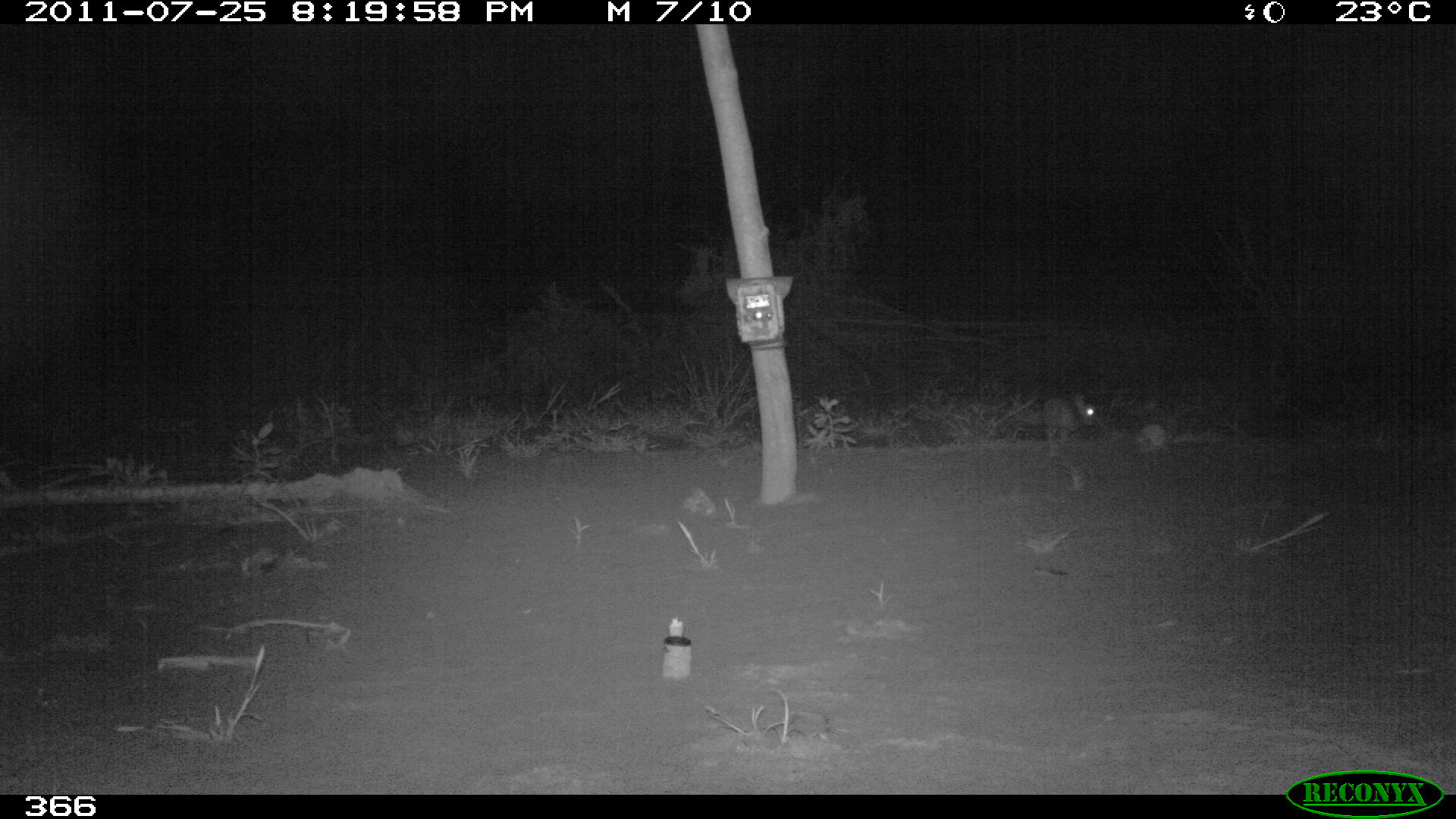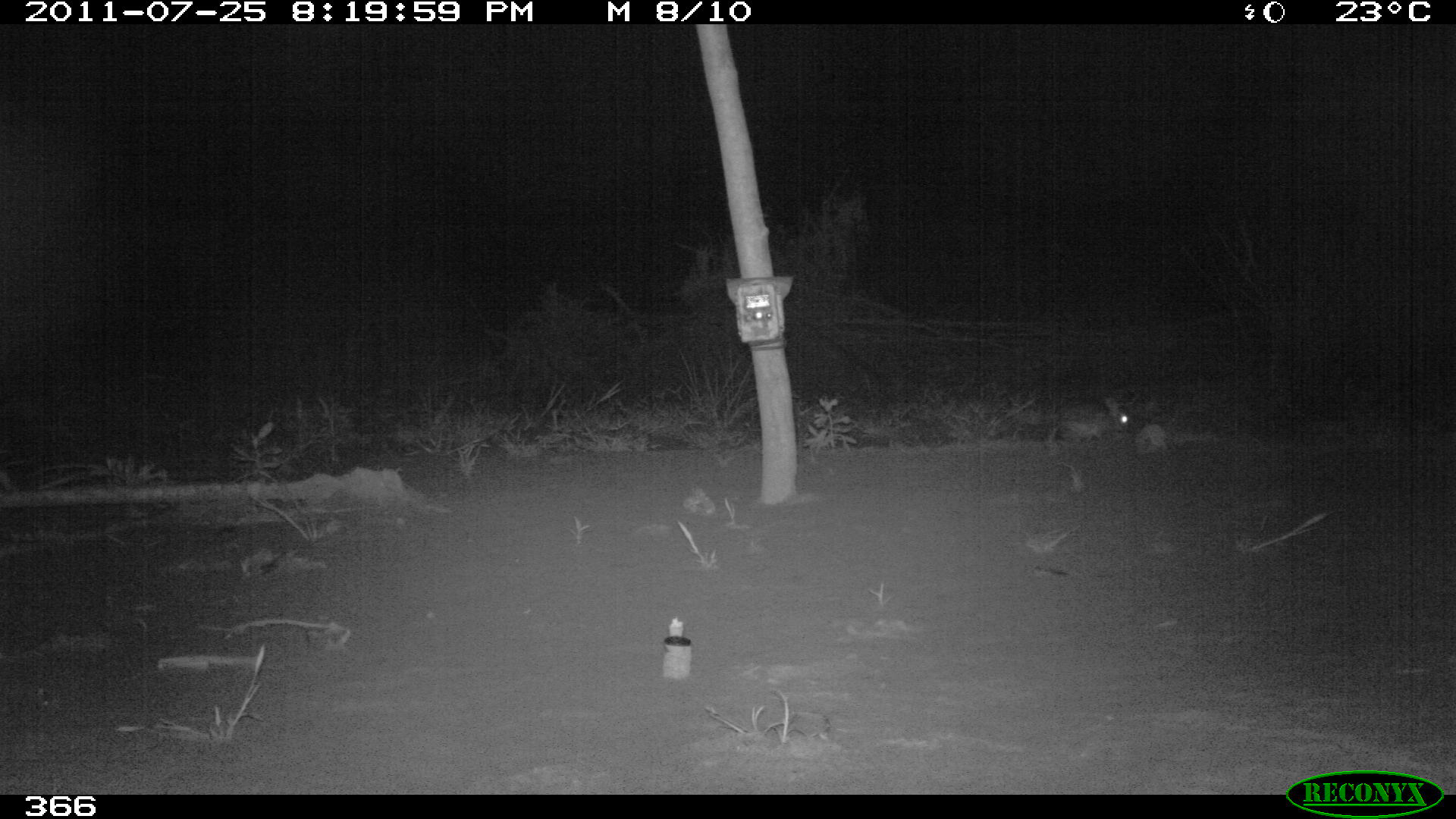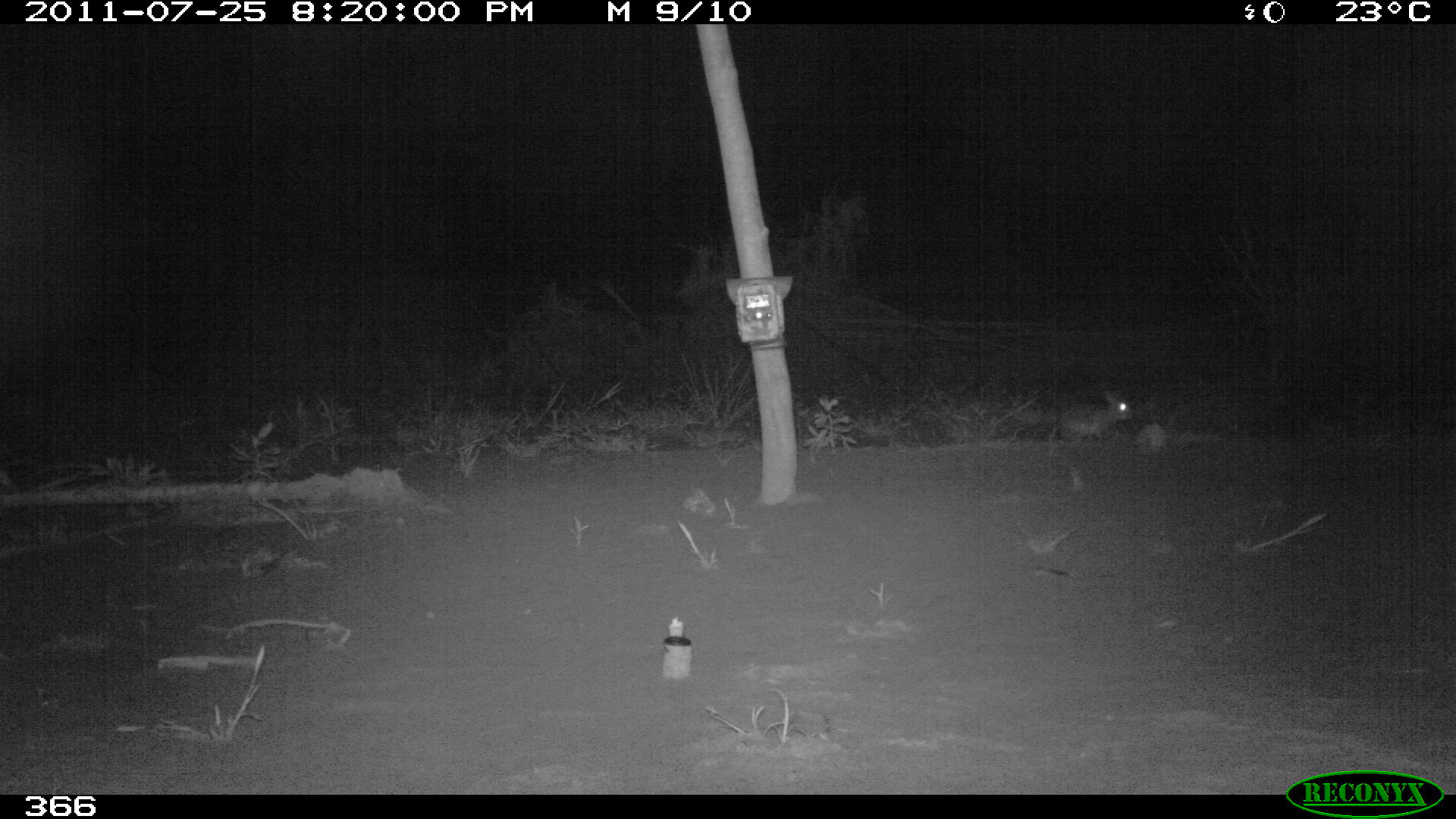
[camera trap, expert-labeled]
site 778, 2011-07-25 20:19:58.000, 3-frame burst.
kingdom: Animalia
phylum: Chordata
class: Mammalia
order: Lagomorpha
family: Leporidae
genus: Sylvilagus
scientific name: Sylvilagus brasiliensis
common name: tapeti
Sylvilagus brasiliensis (tapeti).